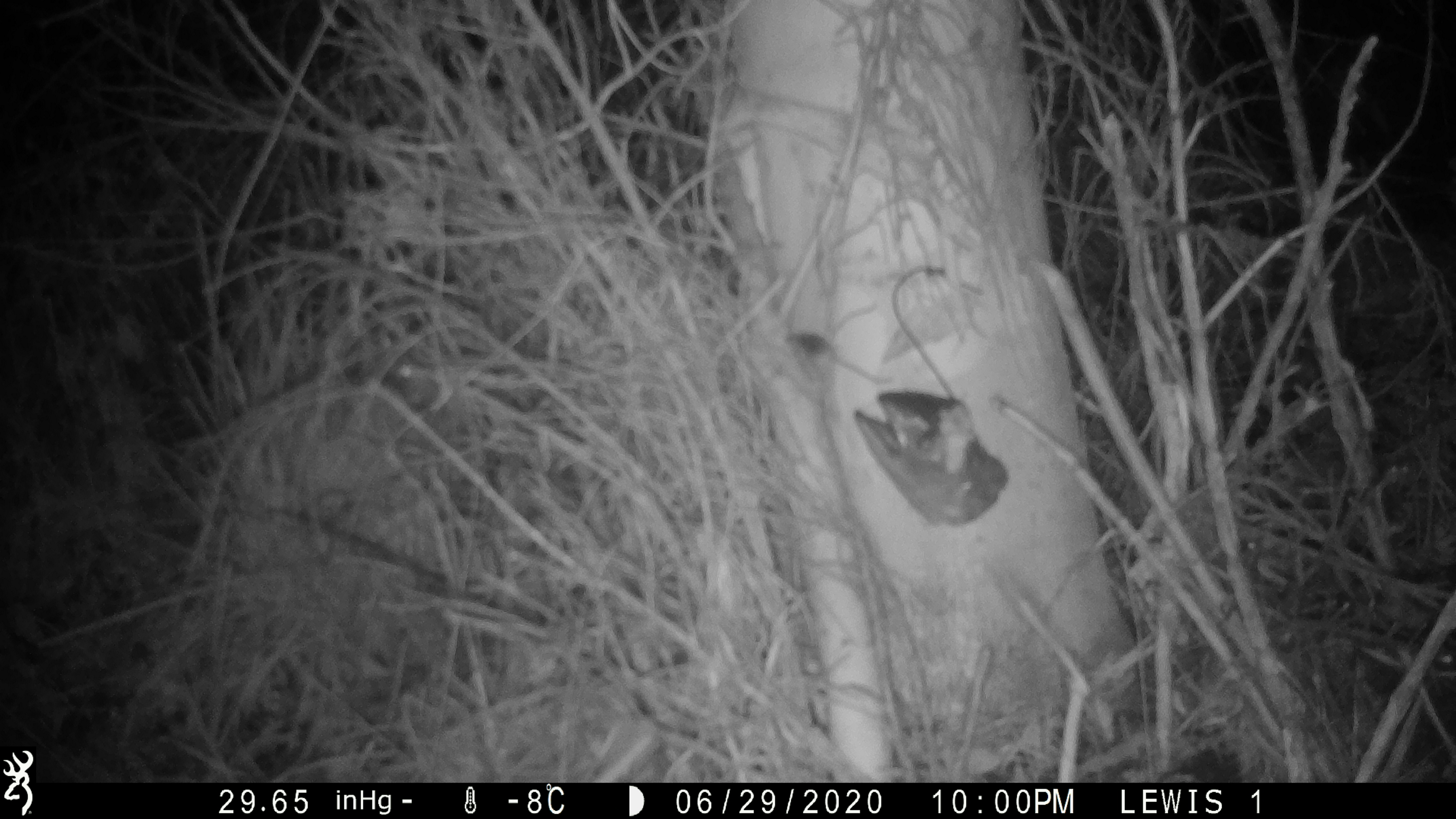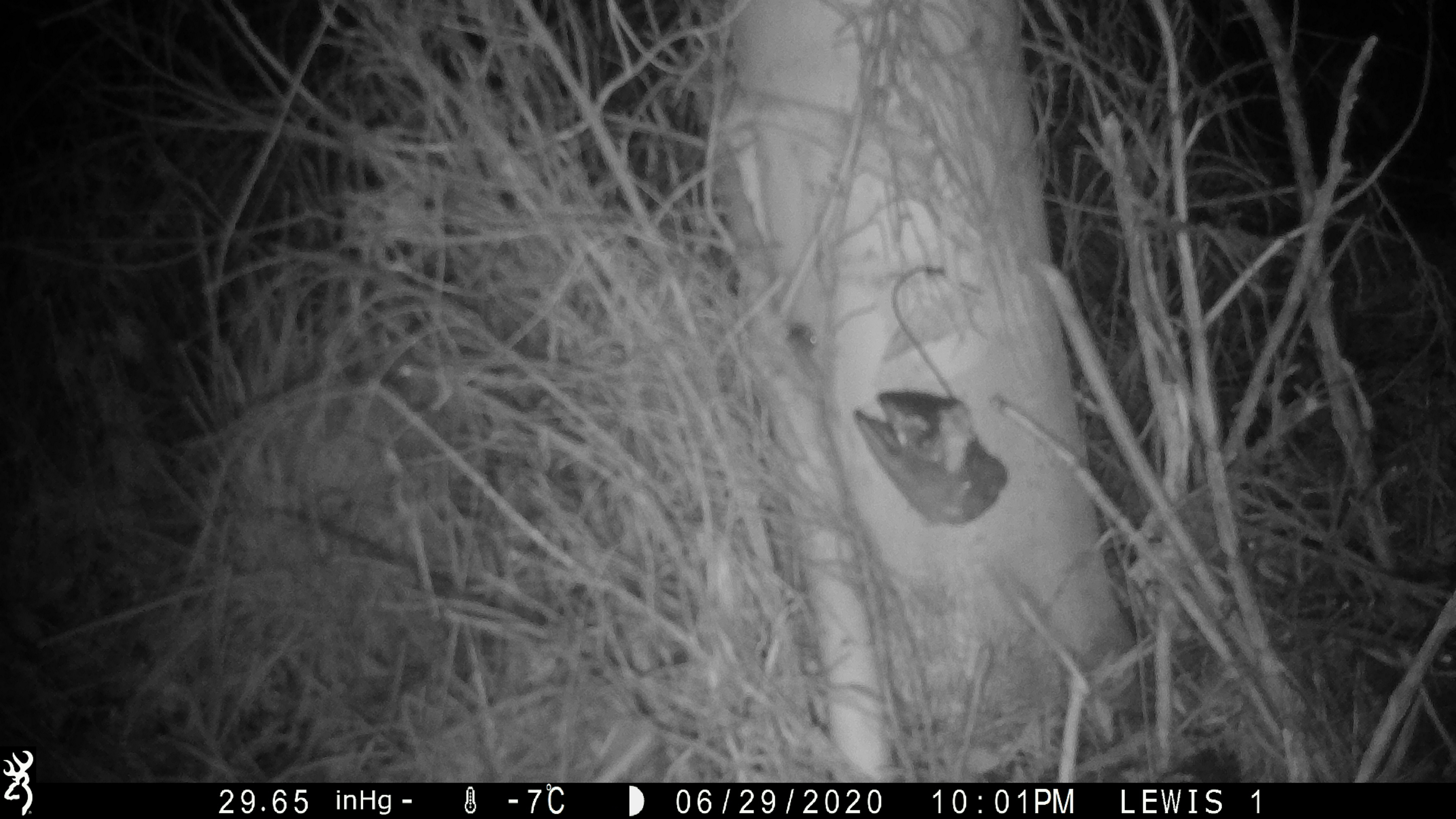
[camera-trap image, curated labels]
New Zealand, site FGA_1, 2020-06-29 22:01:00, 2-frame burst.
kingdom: Animalia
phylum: Chordata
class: Mammalia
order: Rodentia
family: Muridae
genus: Mus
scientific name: Mus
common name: mouse